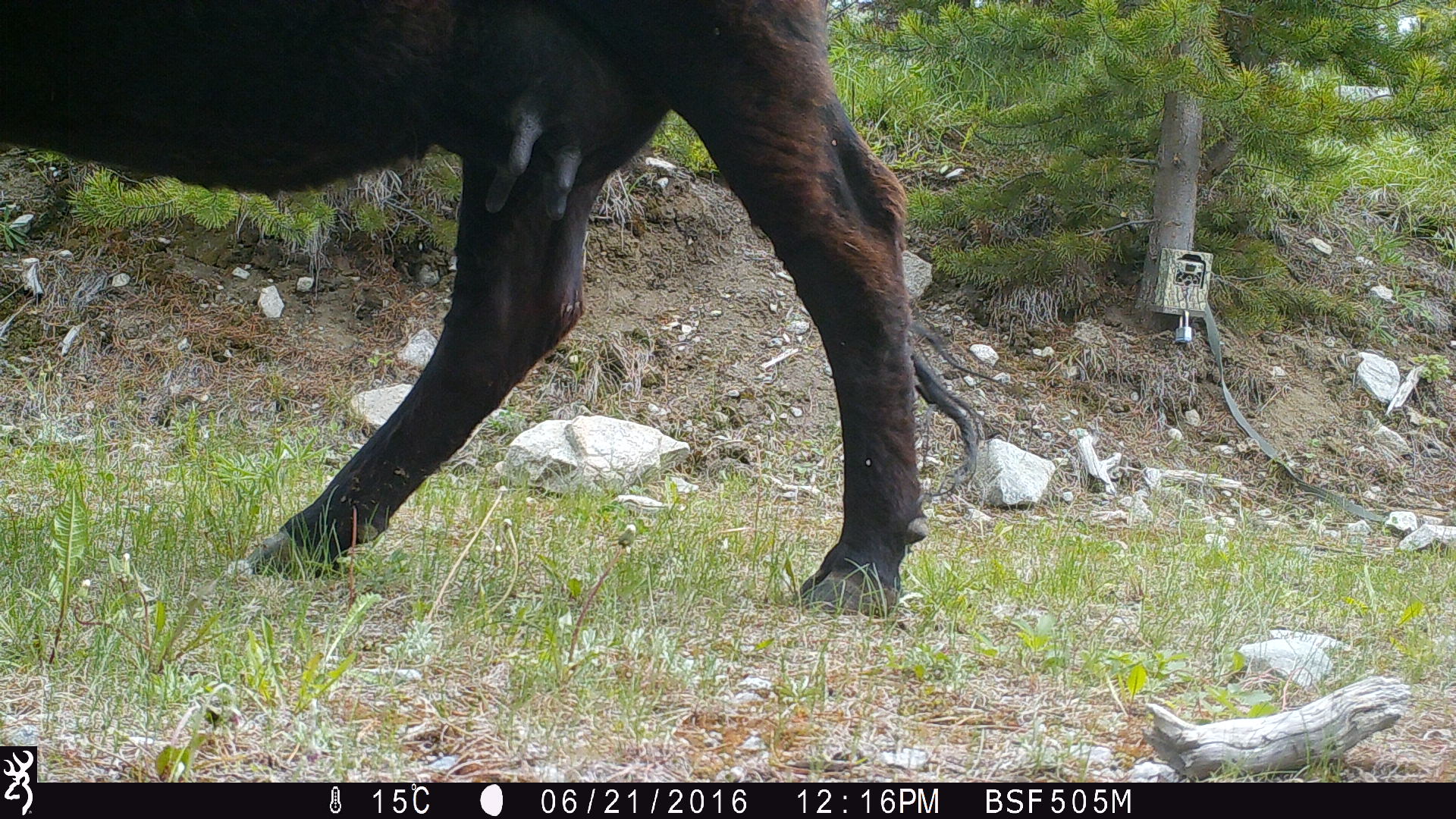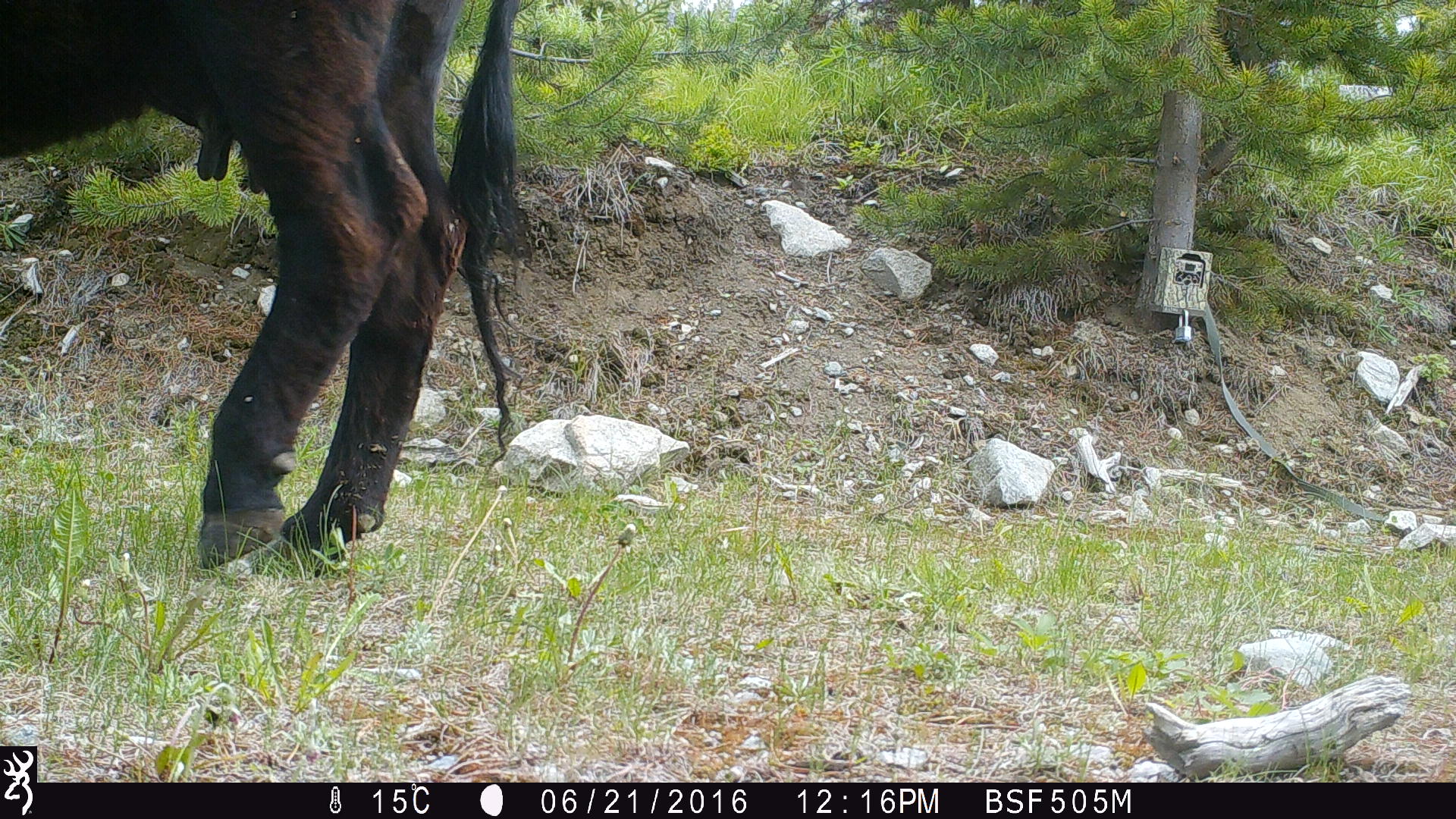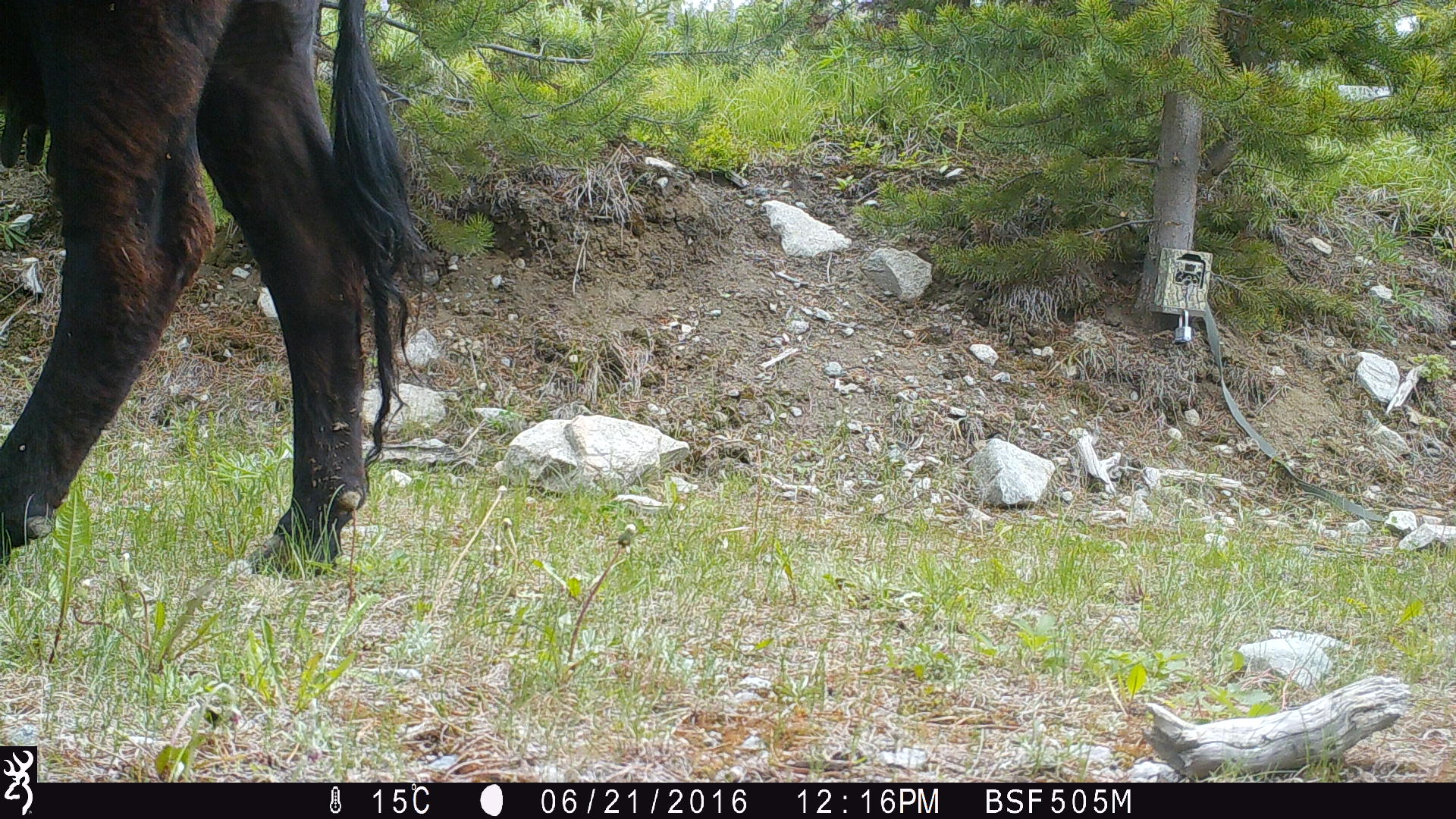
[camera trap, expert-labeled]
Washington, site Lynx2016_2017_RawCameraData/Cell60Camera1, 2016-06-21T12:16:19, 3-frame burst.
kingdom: Animalia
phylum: Chordata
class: Mammalia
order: Artiodactyla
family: Bovidae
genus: Bos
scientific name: Bos taurus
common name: domestic cattle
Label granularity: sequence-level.